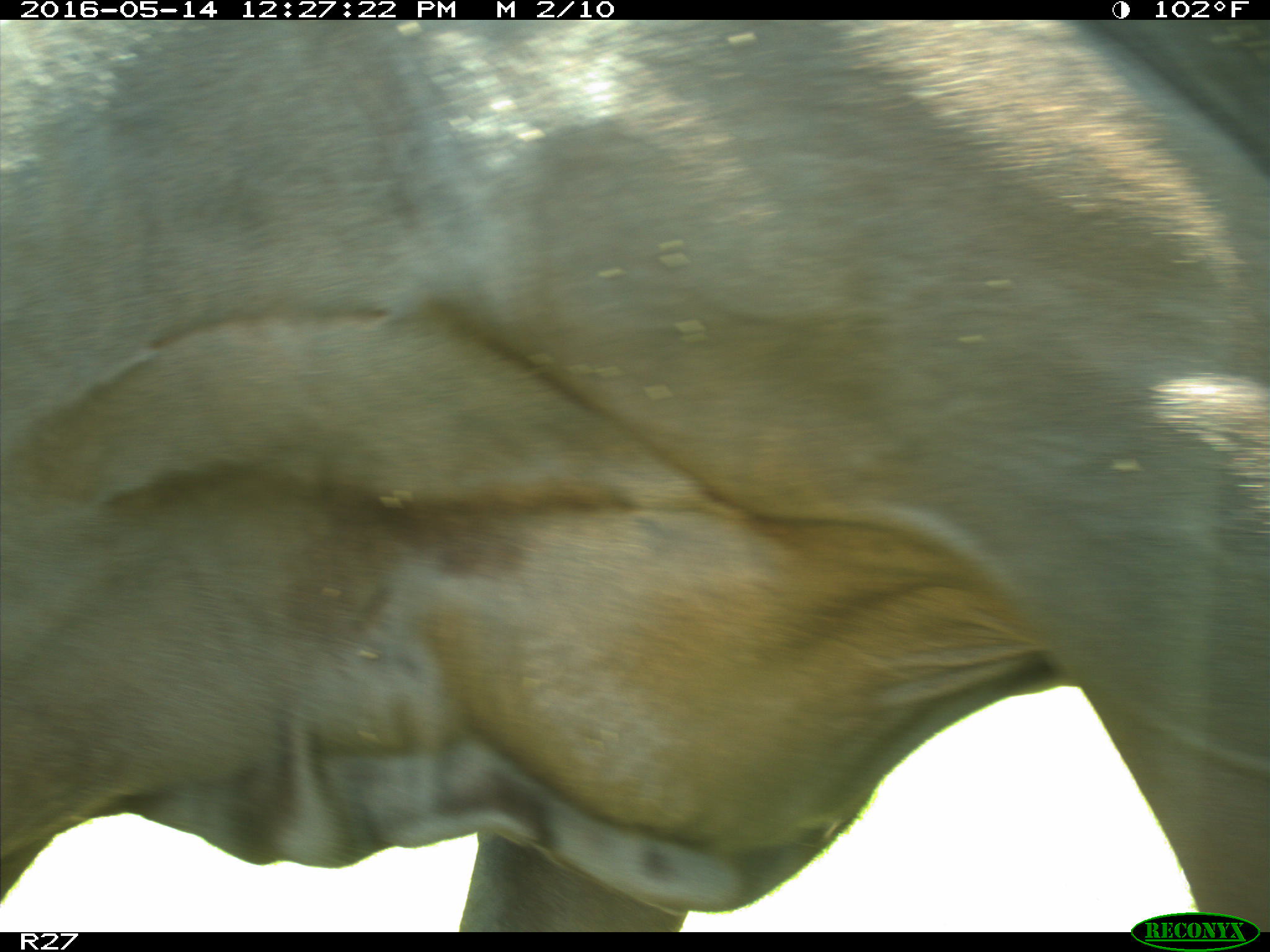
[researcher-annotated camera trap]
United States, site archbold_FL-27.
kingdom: Animalia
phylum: Chordata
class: Mammalia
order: Artiodactyla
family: Bovidae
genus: Bos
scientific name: Bos taurus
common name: domestic cow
Bos taurus (domestic cow).